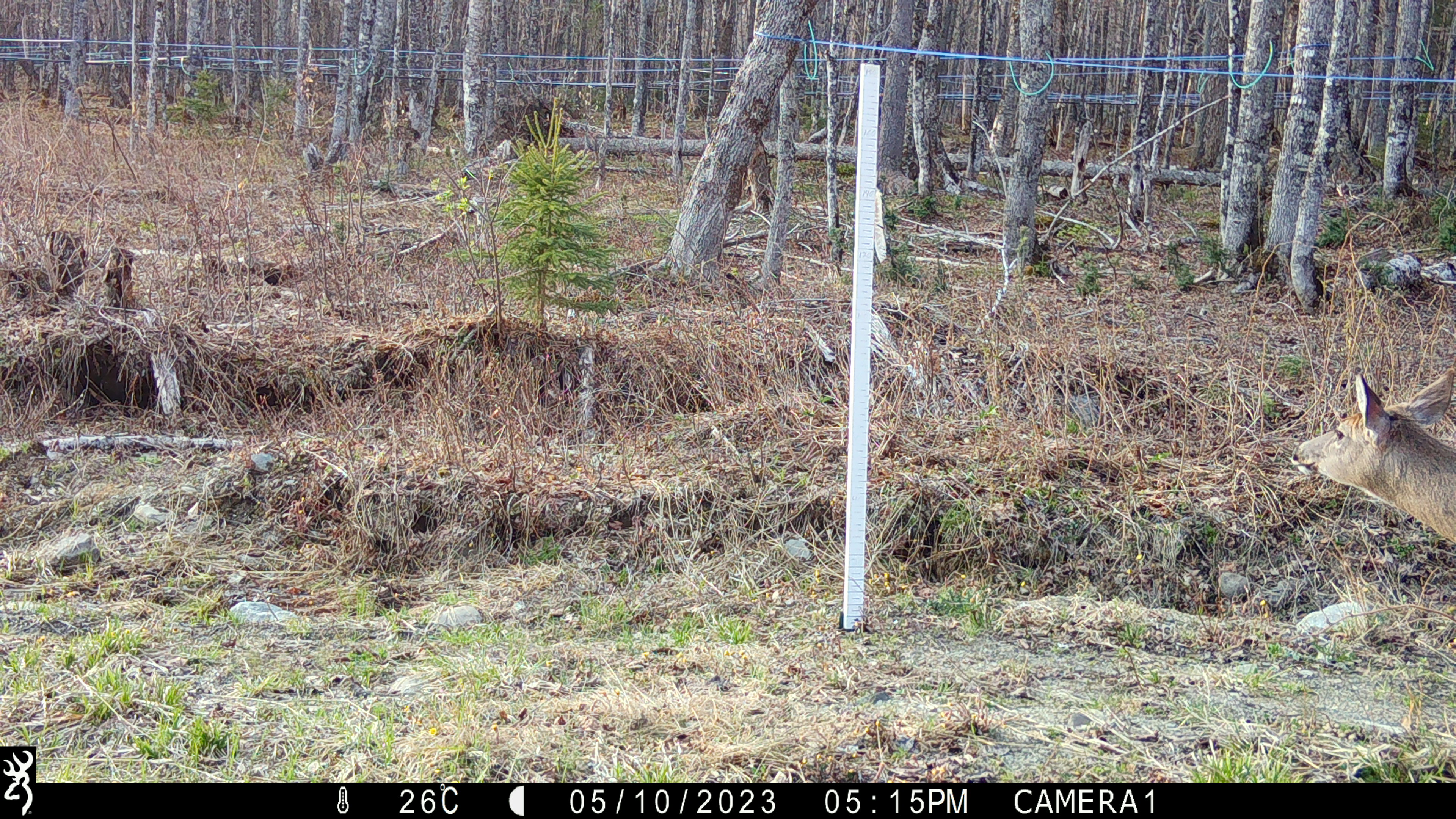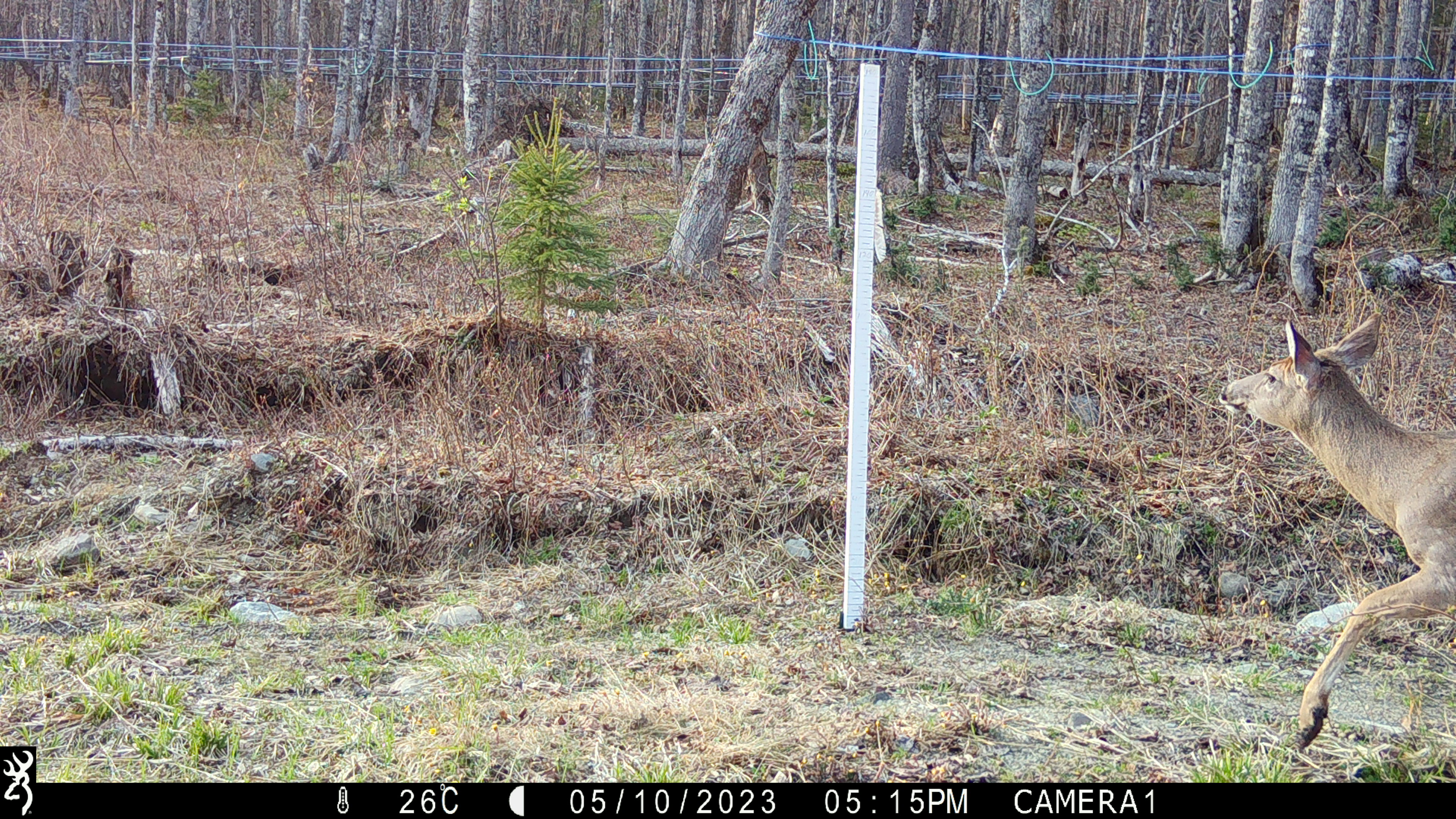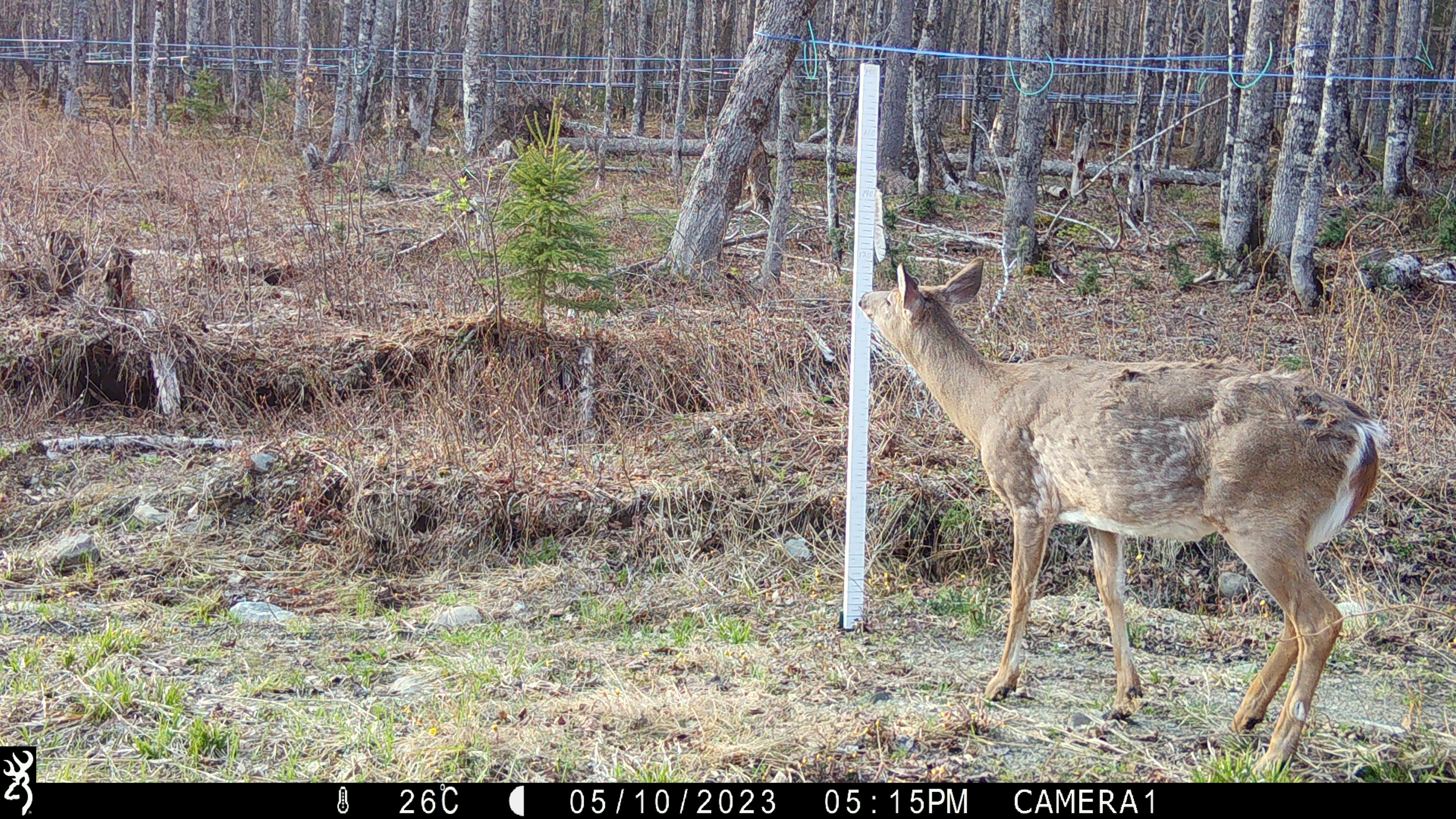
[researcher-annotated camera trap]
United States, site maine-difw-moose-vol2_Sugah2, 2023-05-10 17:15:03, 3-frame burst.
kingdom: Animalia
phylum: Chordata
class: Mammalia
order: Artiodactyla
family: Cervidae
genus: Odocoileus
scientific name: Odocoileus virginianus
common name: white-tailed deer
White-tailed deer (Odocoileus virginianus).